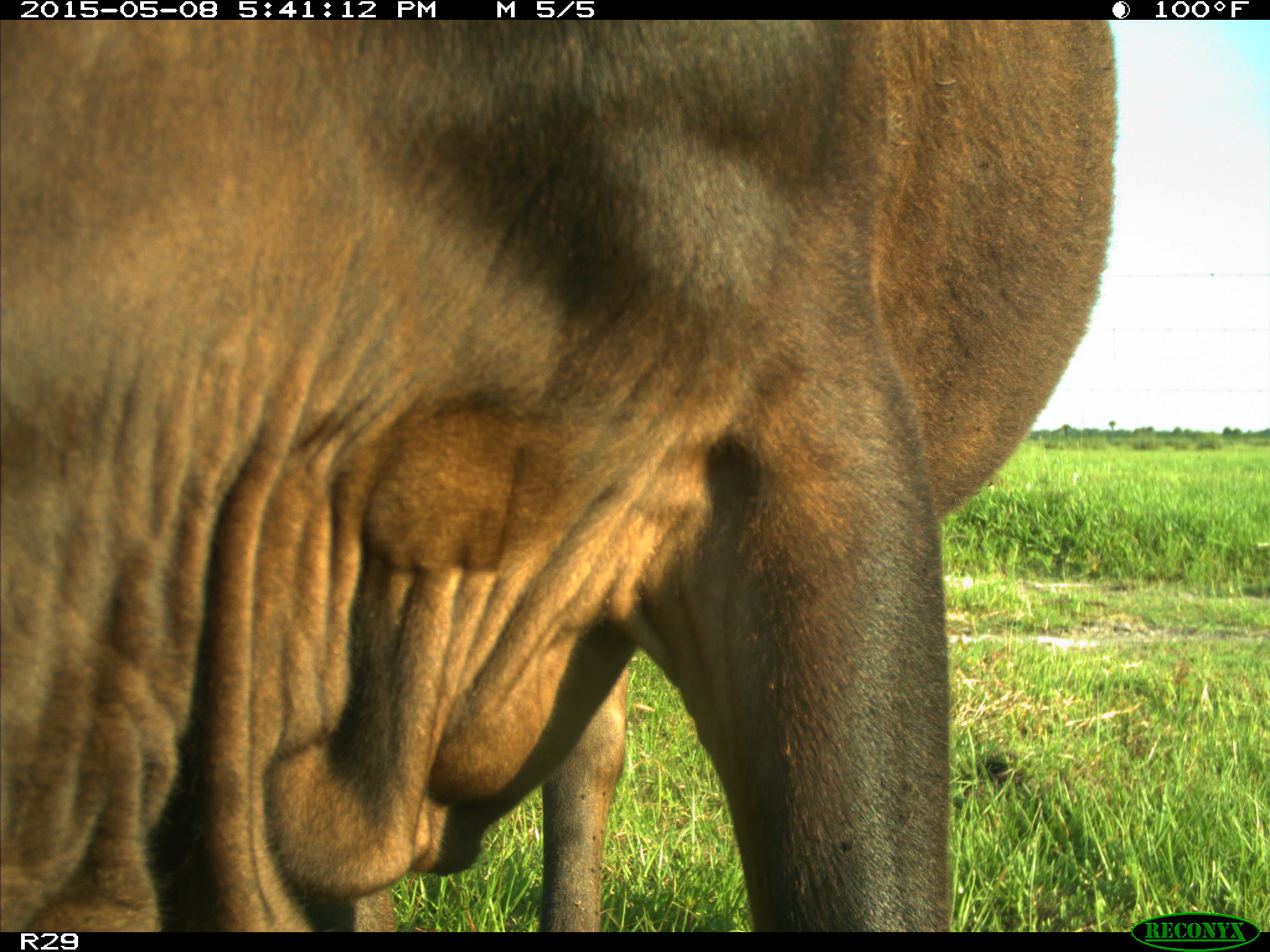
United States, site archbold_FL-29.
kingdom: Animalia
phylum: Chordata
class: Mammalia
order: Artiodactyla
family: Bovidae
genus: Bos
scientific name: Bos taurus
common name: domestic cow